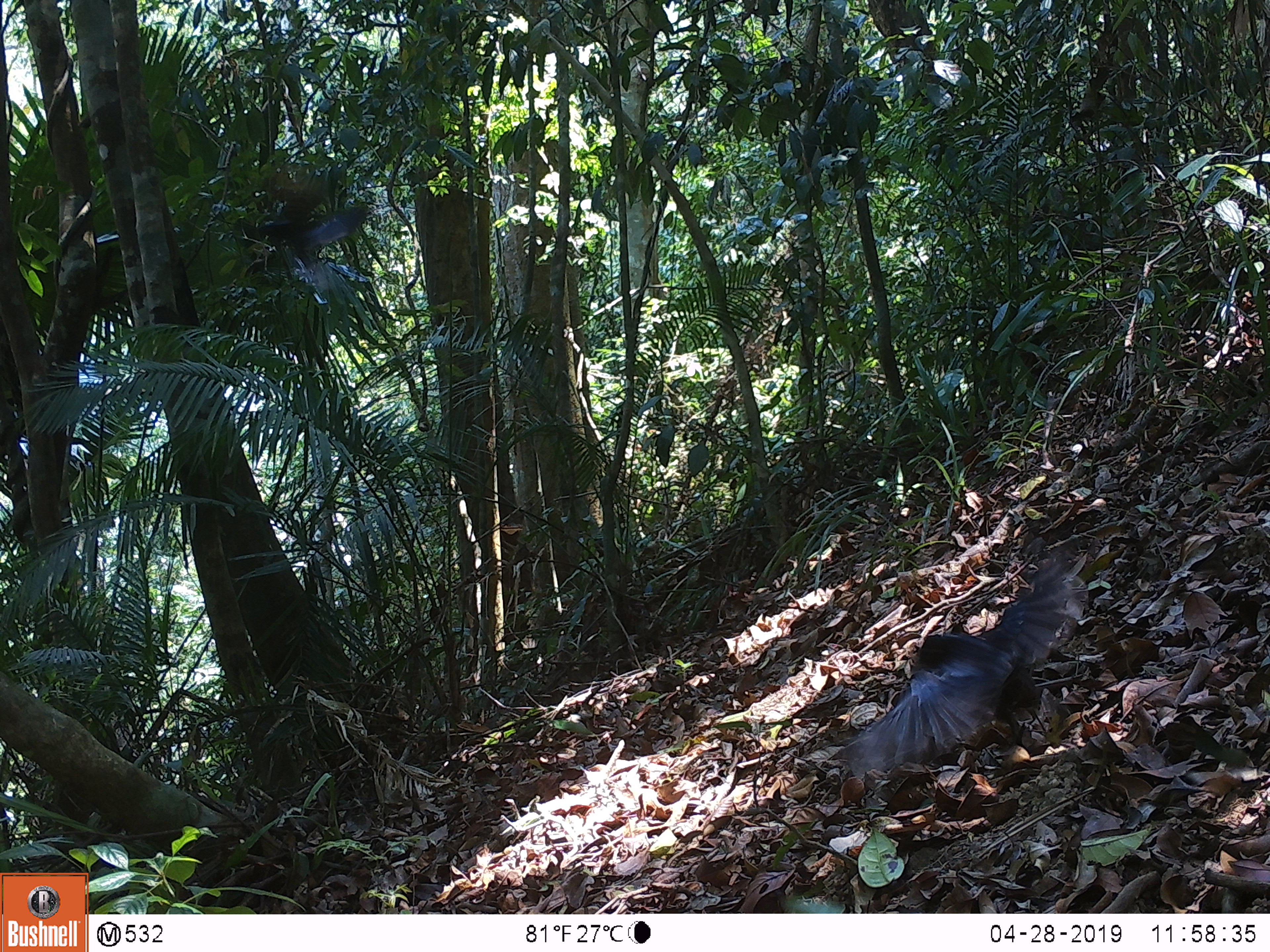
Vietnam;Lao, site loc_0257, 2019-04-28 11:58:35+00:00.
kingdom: Animalia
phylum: Chordata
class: Aves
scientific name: Aves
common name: bird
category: unidentified bird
Unidentified bird (bird) (Aves). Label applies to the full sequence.